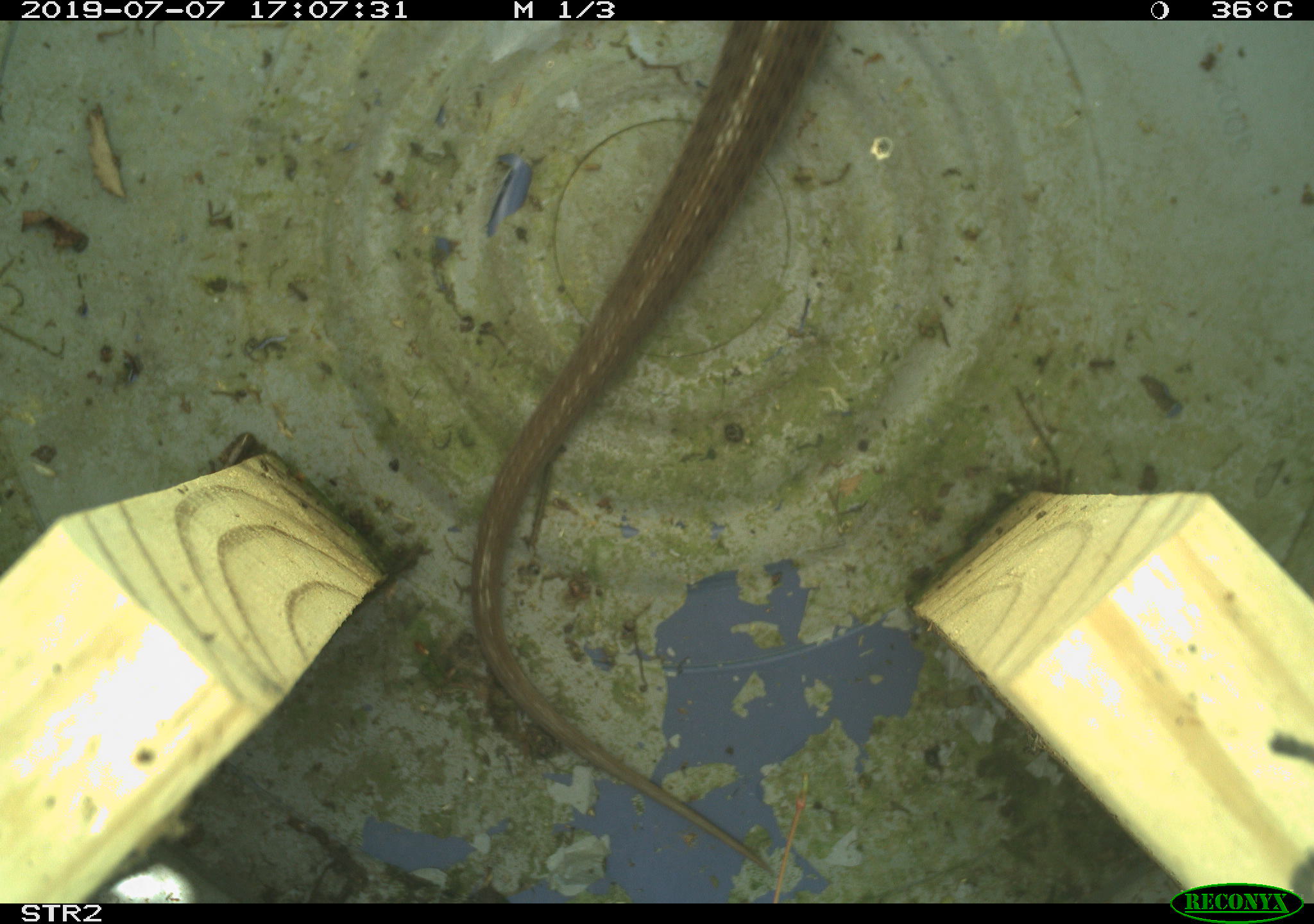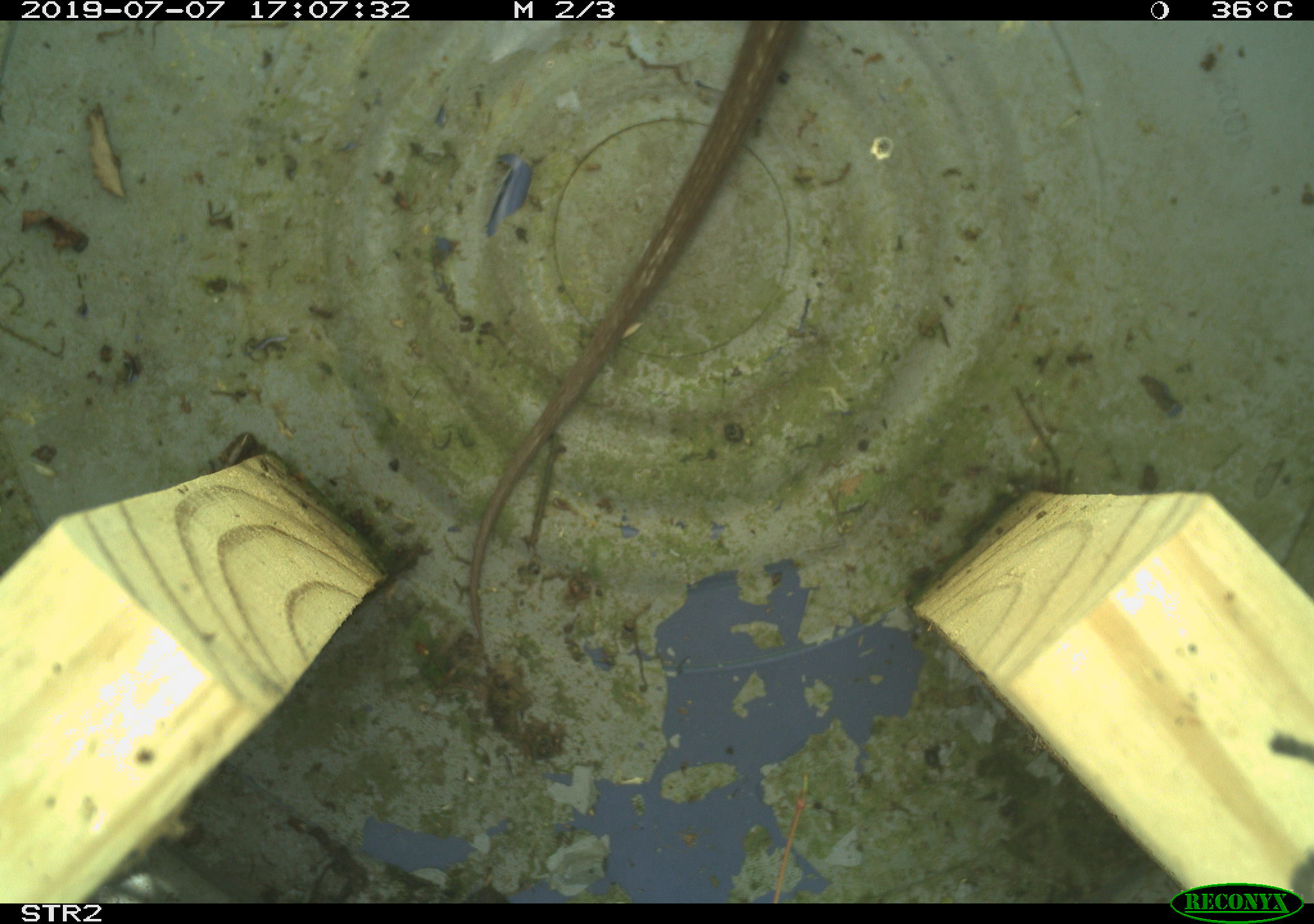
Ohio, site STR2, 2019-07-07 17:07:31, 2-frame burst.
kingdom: Animalia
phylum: Chordata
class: Reptilia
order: Squamata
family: Colubridae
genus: Thamnophis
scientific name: Thamnophis sirtalis sirtalis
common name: eastern gartersnake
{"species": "eastern gartersnake (Thamnophis sirtalis sirtalis)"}